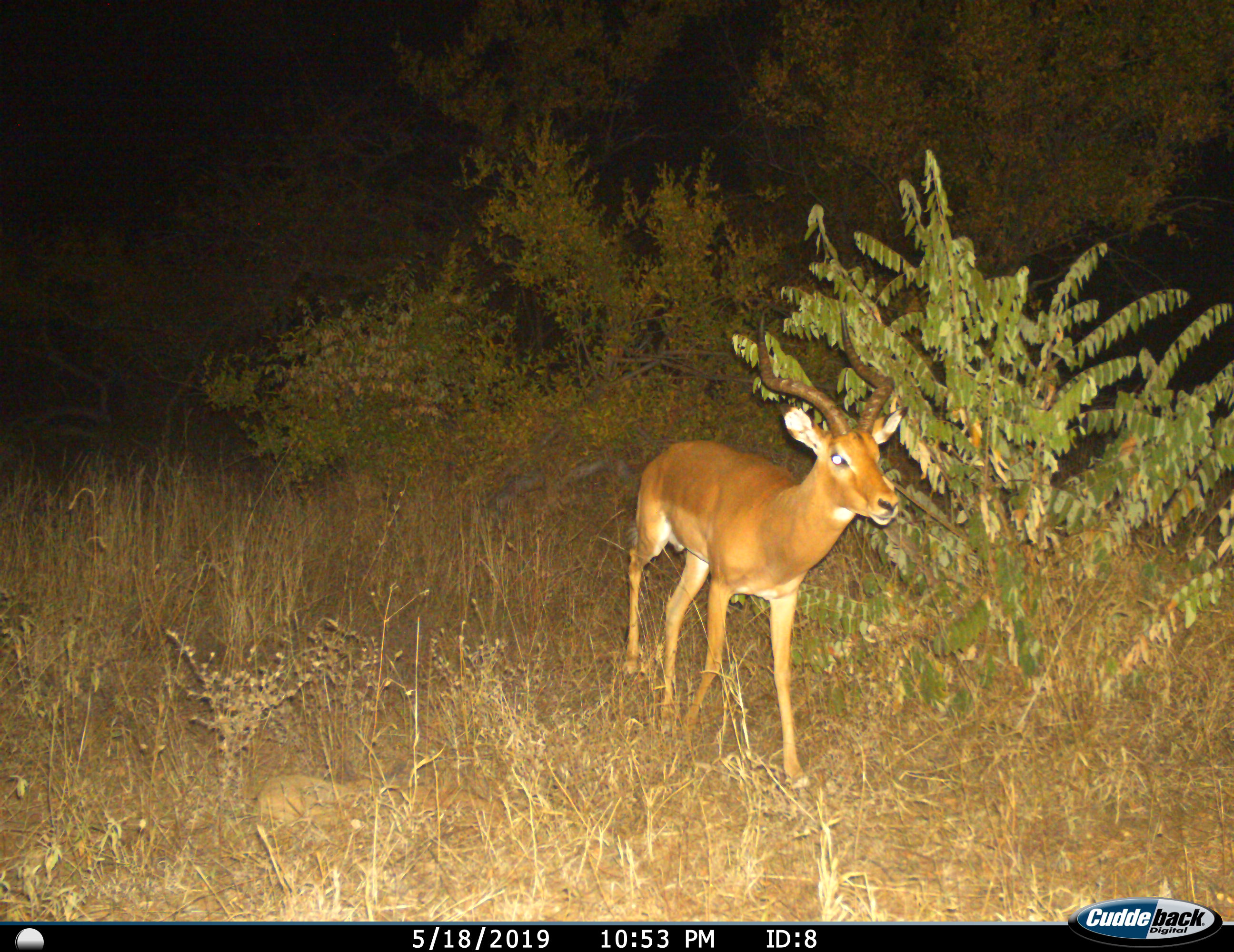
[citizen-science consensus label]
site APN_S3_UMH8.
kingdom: Animalia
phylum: Chordata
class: Mammalia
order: Artiodactyla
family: Bovidae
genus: Aepyceros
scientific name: Aepyceros melampus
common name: impala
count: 1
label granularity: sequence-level